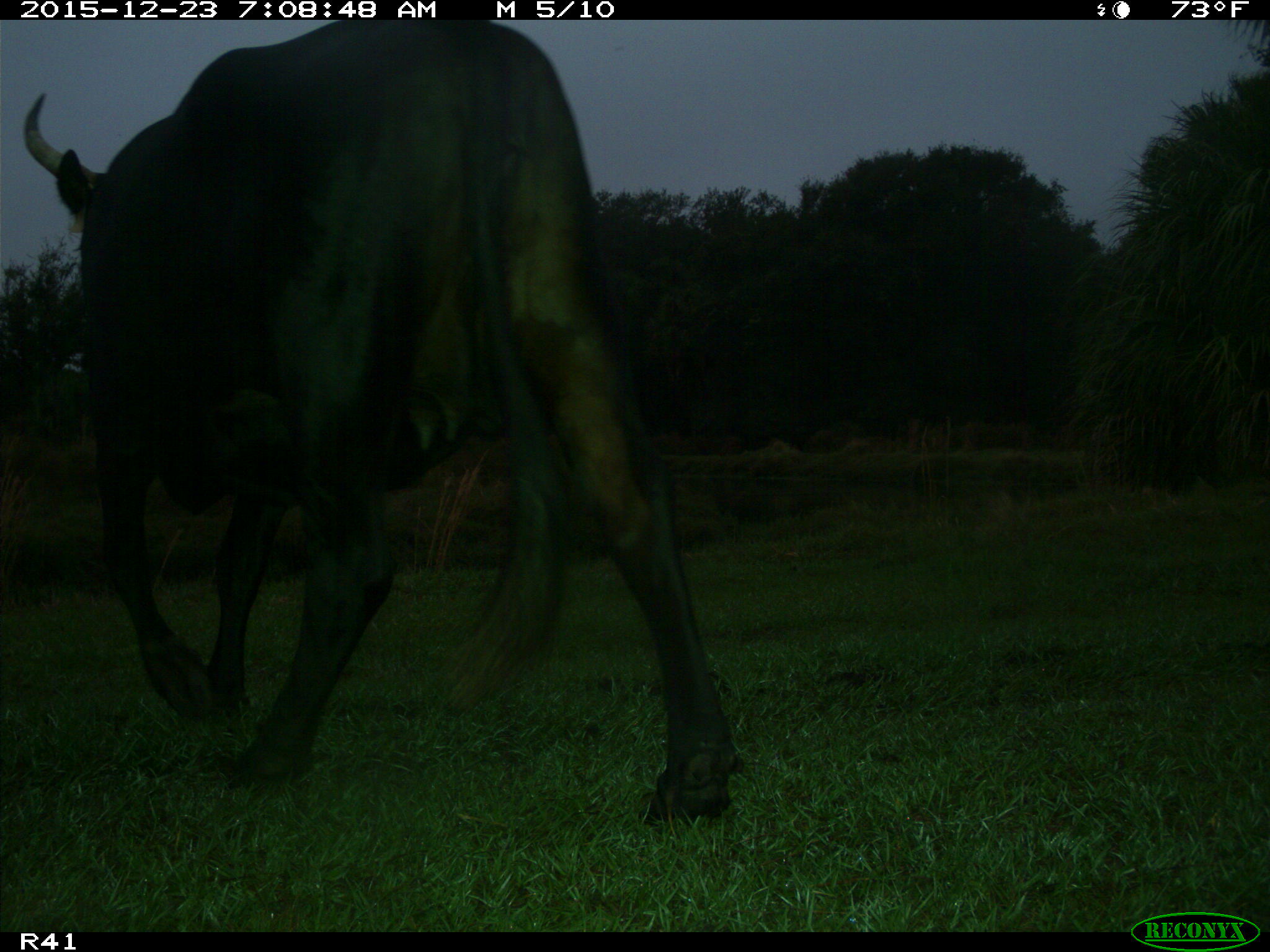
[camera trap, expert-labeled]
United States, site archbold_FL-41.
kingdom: Animalia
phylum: Chordata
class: Mammalia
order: Artiodactyla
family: Bovidae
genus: Bos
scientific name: Bos taurus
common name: domestic cow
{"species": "Bos taurus (domestic cow)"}